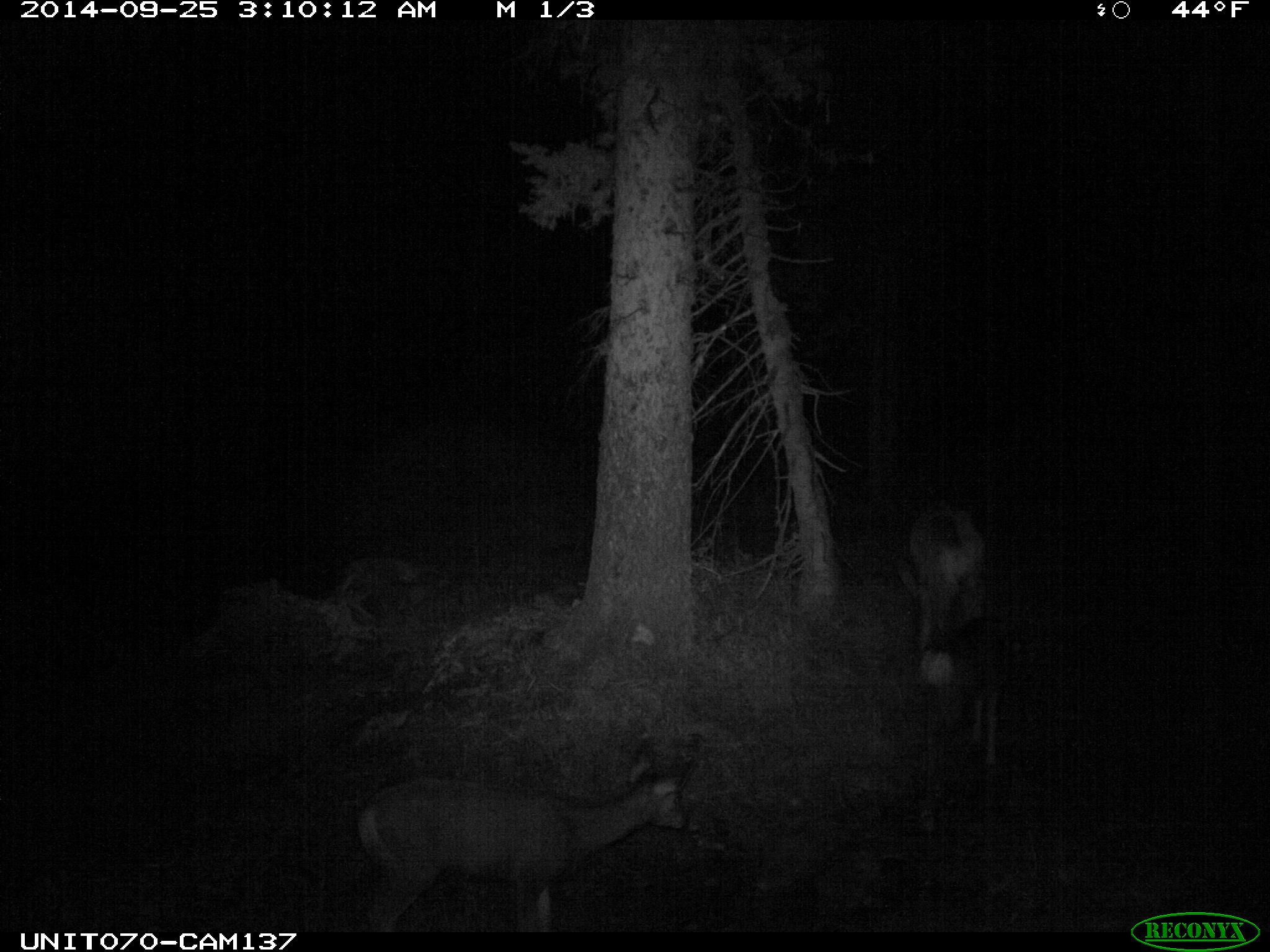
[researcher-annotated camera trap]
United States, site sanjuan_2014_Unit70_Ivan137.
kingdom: Animalia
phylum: Chordata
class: Mammalia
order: Artiodactyla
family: Cervidae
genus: Odocoileus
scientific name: Odocoileus hemionus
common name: mule deer